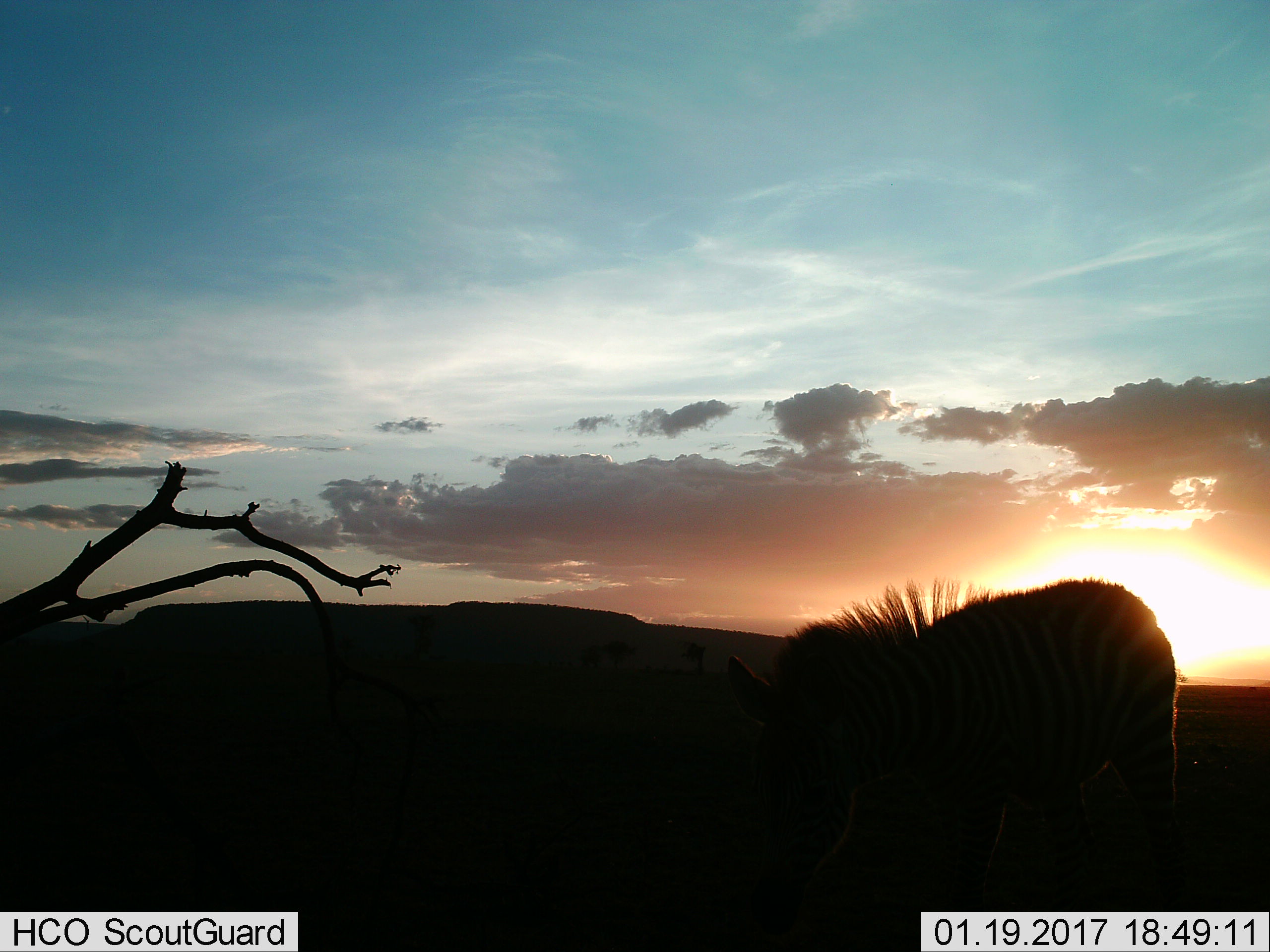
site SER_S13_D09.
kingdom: Animalia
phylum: Chordata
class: Mammalia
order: Perissodactyla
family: Equidae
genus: Equus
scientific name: Equus quagga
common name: plains zebra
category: zebraplains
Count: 1.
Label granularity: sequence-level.